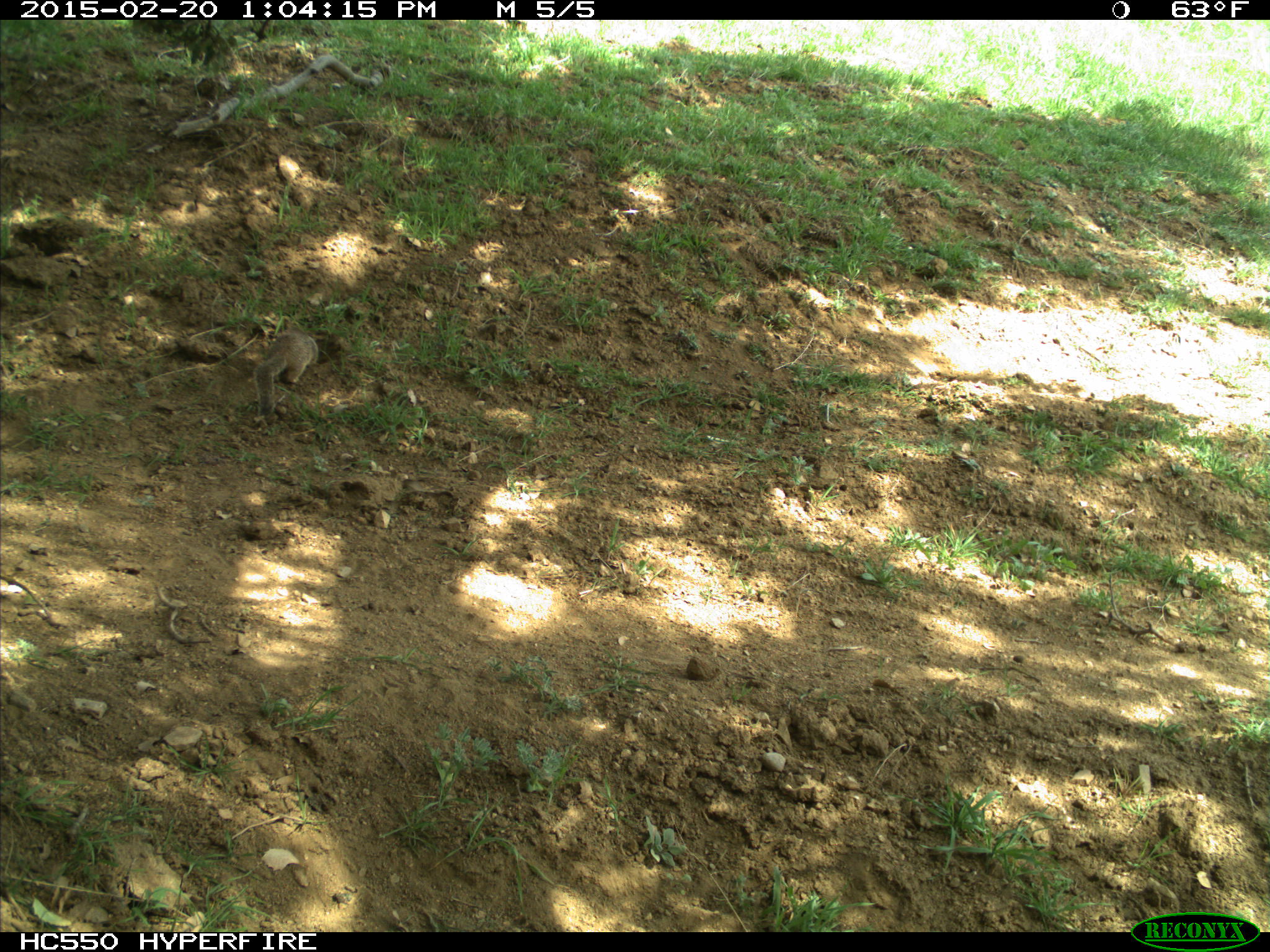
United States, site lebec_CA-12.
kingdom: Animalia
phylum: Chordata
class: Mammalia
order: Rodentia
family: Sciuridae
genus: Otospermophilus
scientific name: Otospermophilus beecheyi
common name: california ground squirrel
Otospermophilus beecheyi (california ground squirrel).